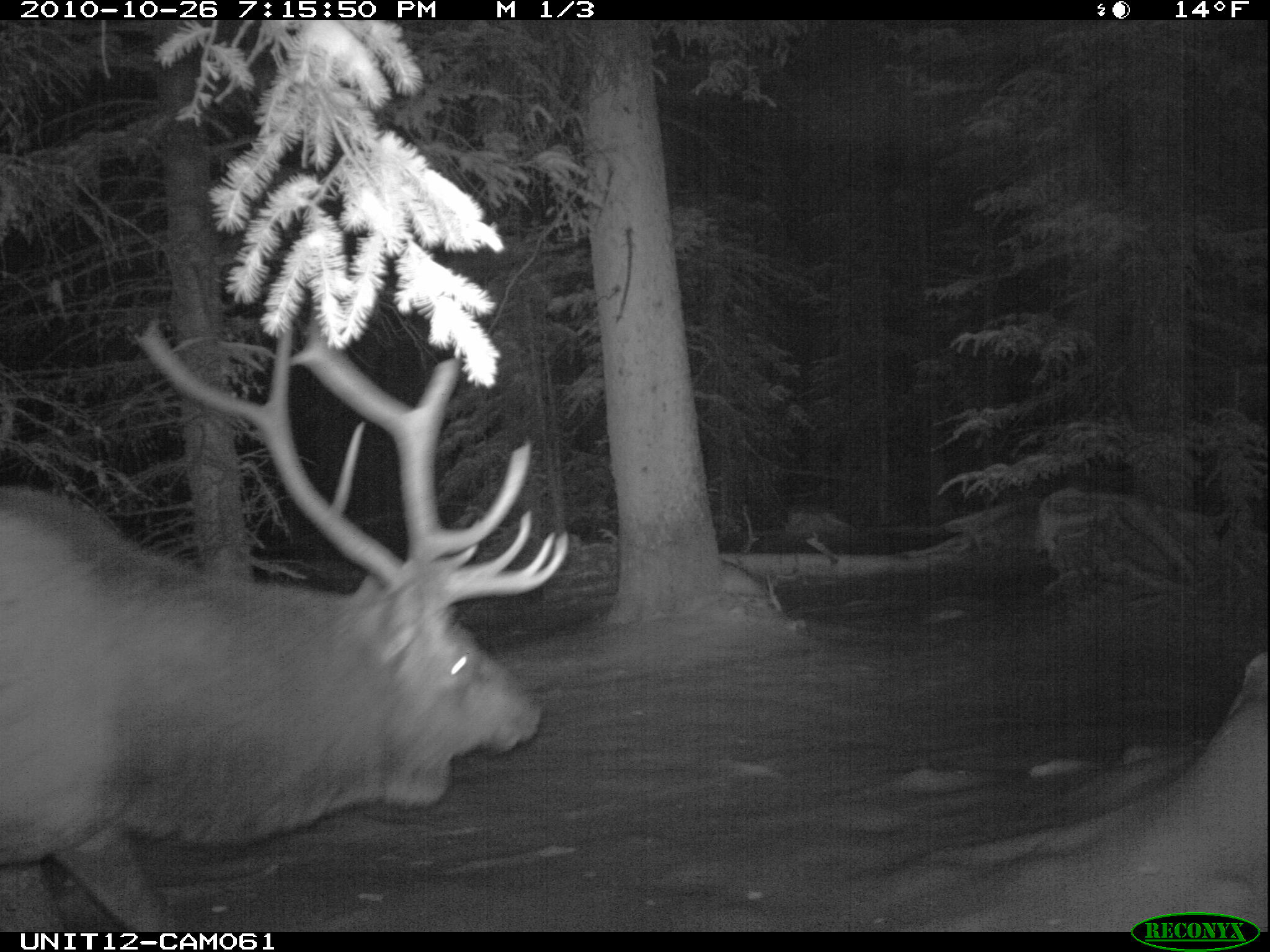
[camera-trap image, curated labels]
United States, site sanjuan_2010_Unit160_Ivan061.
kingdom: Animalia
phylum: Chordata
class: Mammalia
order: Artiodactyla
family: Cervidae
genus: Cervus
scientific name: Cervus elaphus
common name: red deer